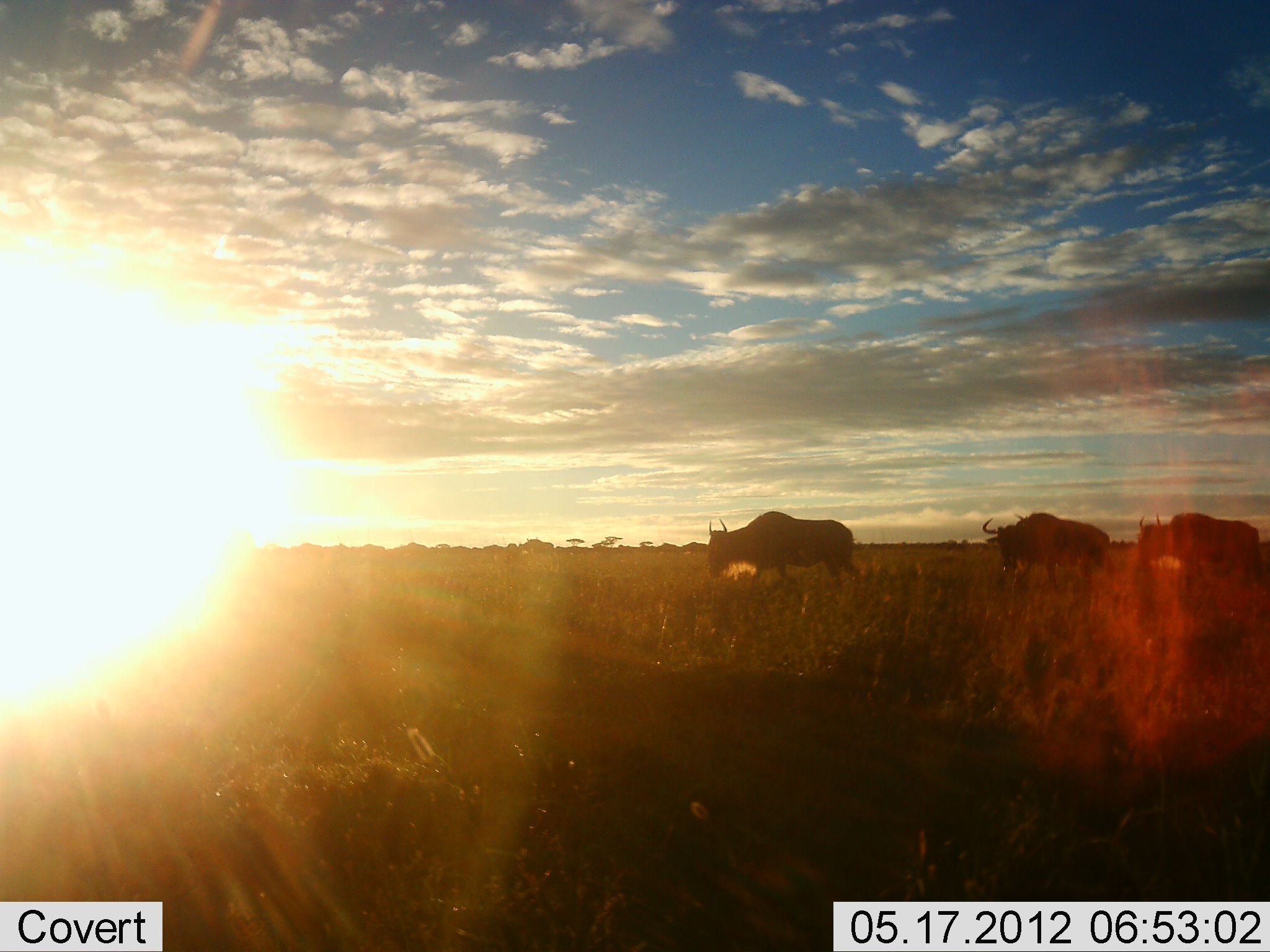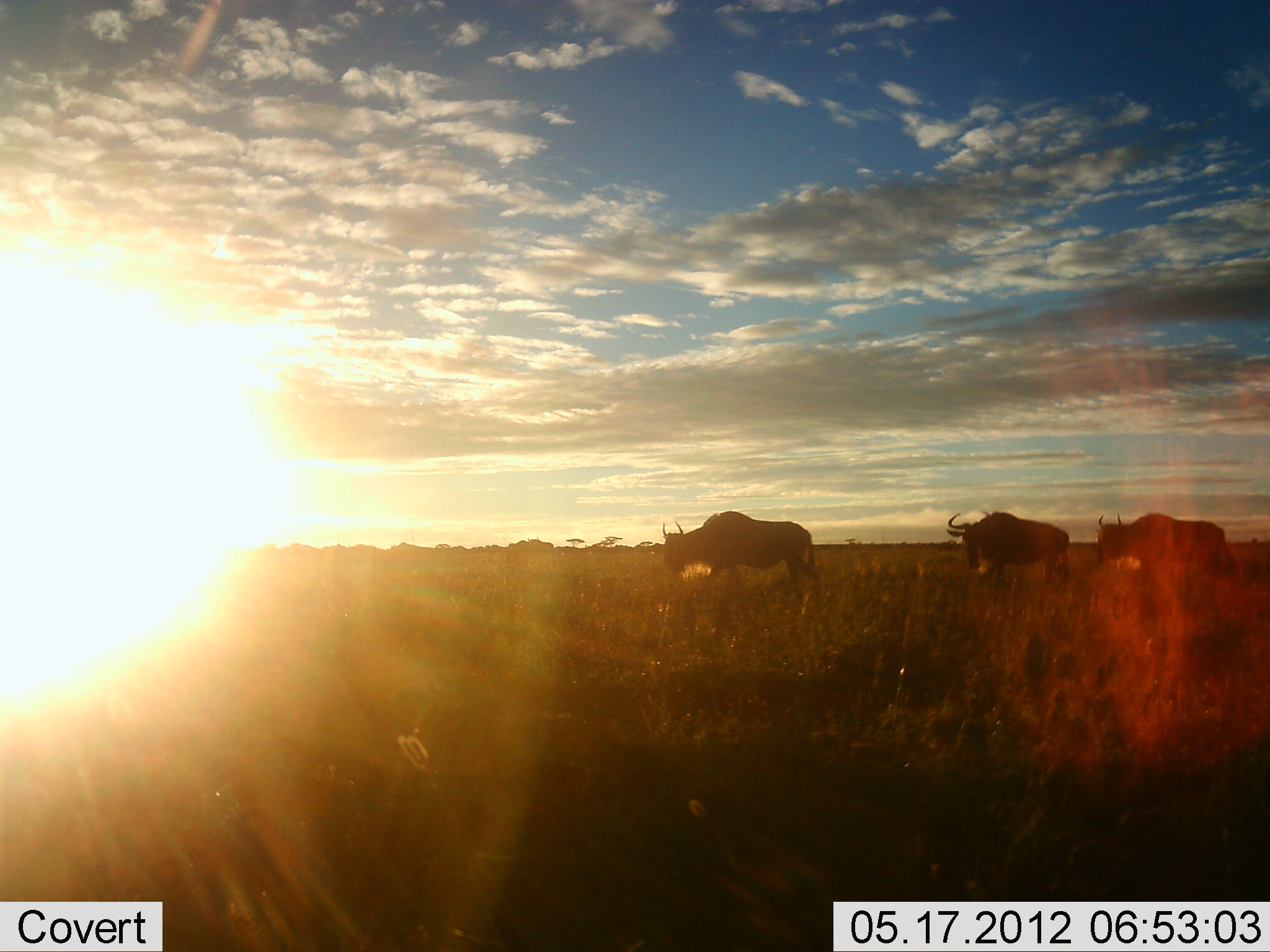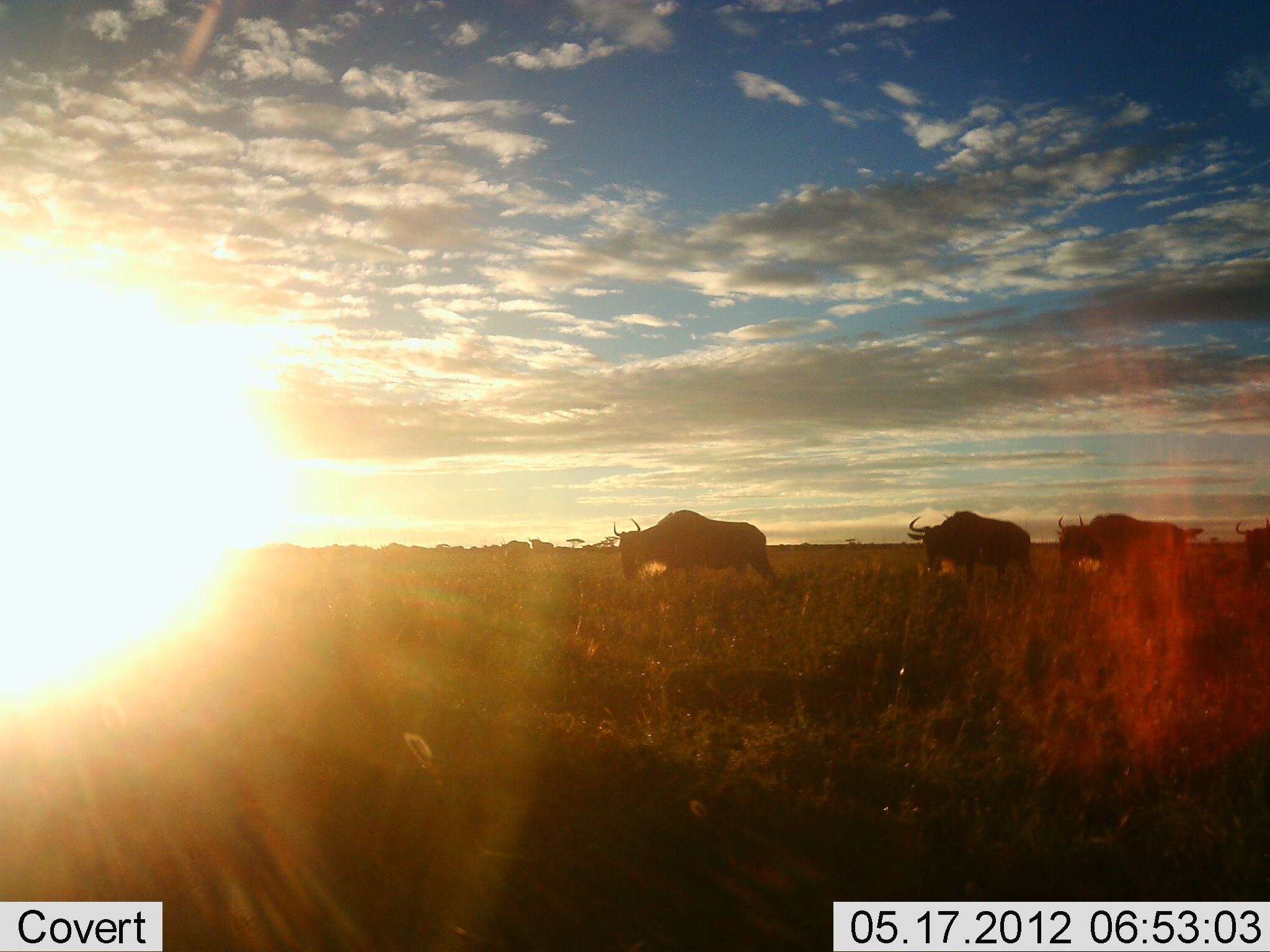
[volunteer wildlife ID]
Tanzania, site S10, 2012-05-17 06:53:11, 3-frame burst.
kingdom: Animalia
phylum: Chordata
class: Mammalia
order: Artiodactyla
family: Bovidae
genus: Connochaetes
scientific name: Connochaetes taurinus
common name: blue wildebeest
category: wildebeest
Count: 5.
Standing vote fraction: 10%.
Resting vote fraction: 0%.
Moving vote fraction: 90%.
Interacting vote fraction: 0%.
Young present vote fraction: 0%.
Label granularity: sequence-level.